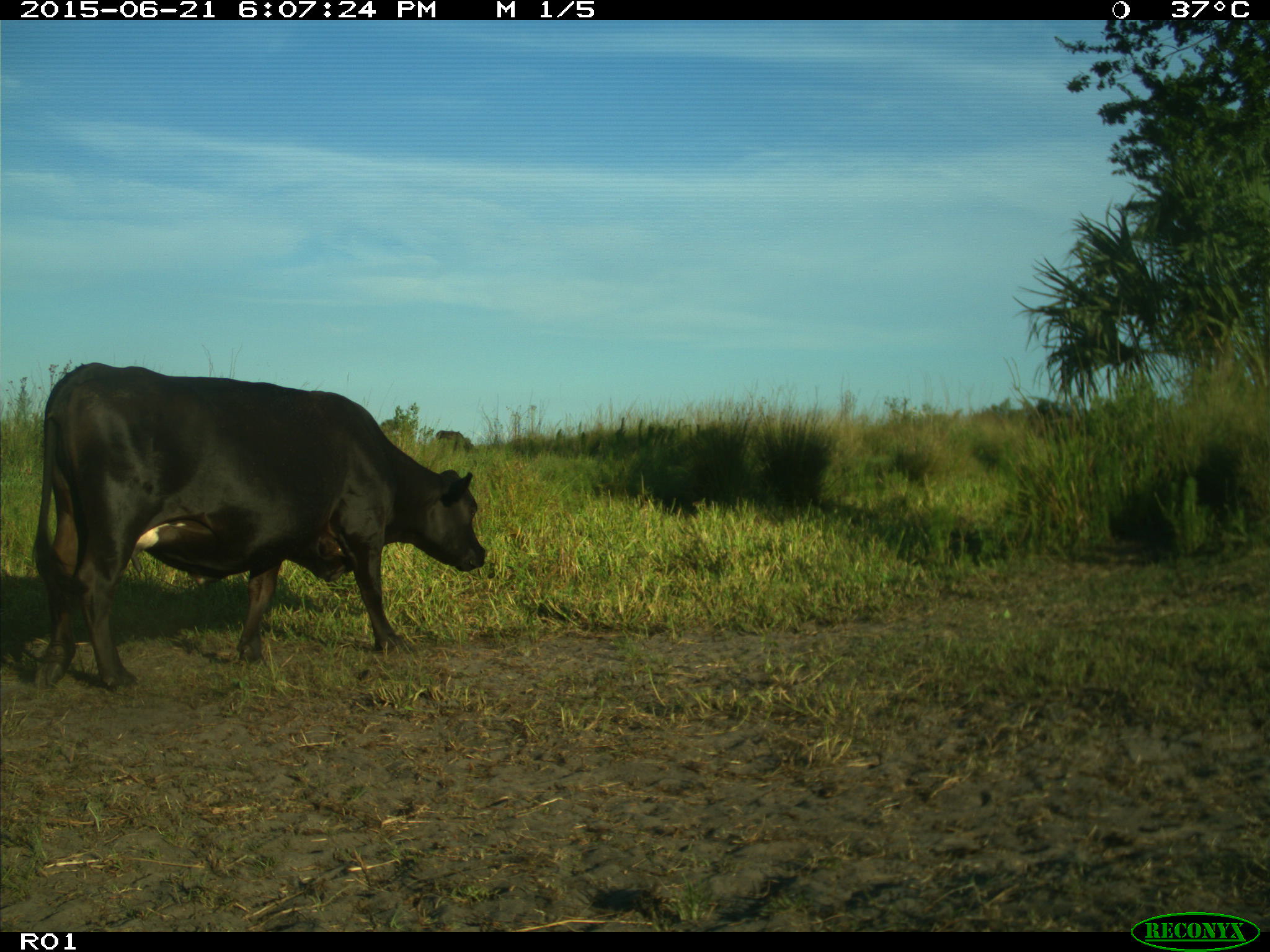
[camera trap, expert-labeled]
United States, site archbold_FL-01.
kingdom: Animalia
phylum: Chordata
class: Mammalia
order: Artiodactyla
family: Bovidae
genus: Bos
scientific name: Bos taurus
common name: domestic cow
Bos taurus (domestic cow).